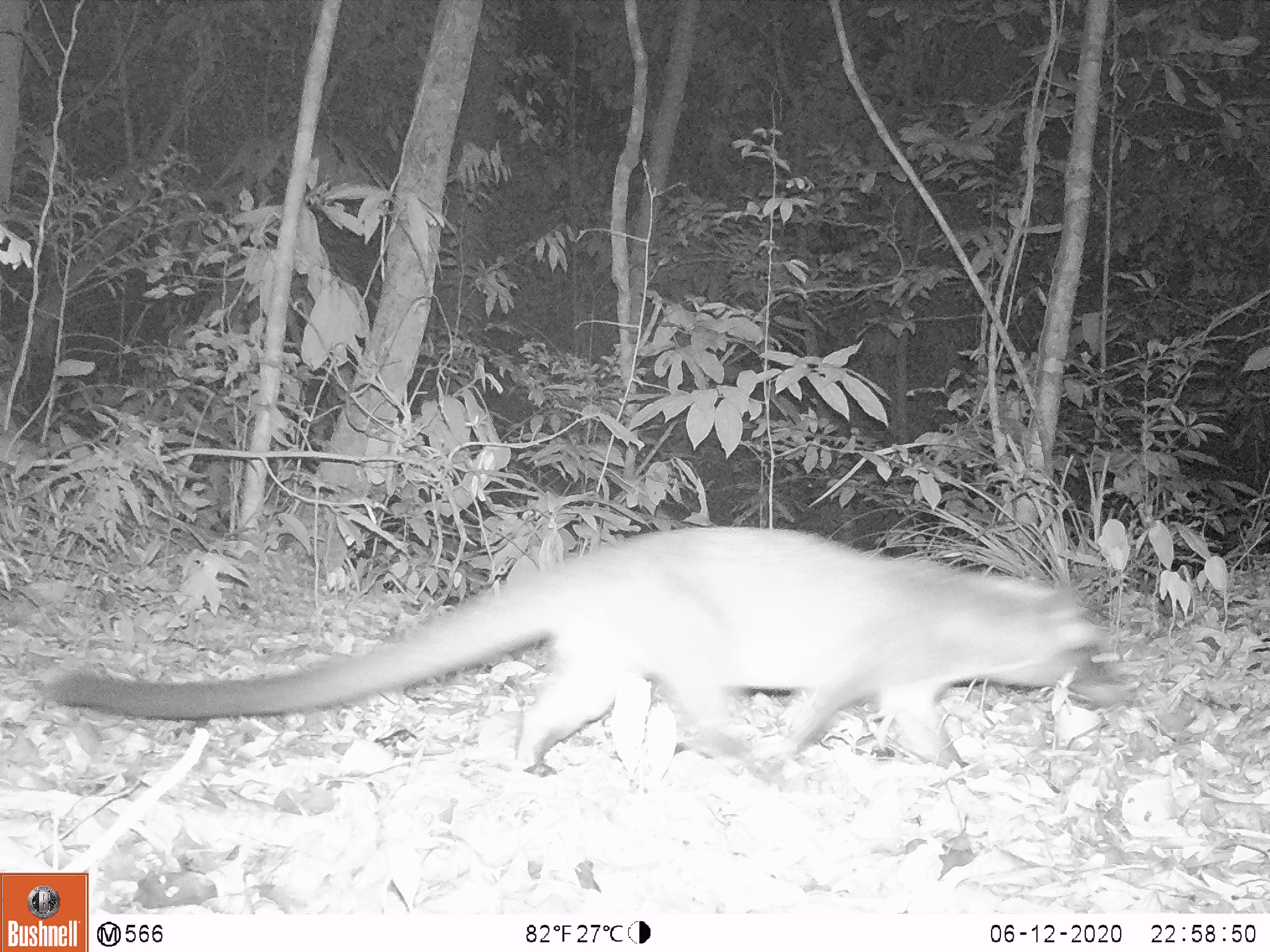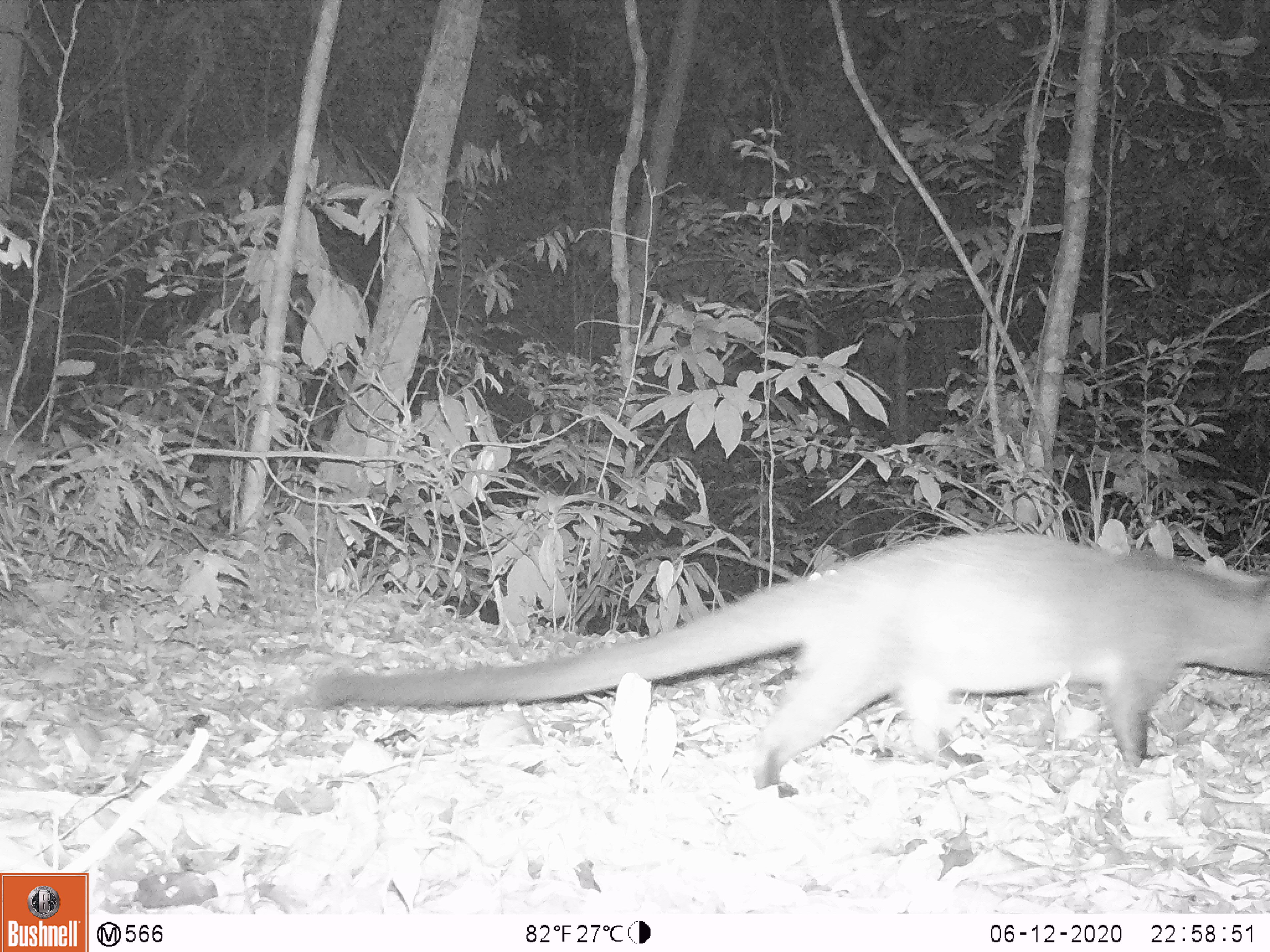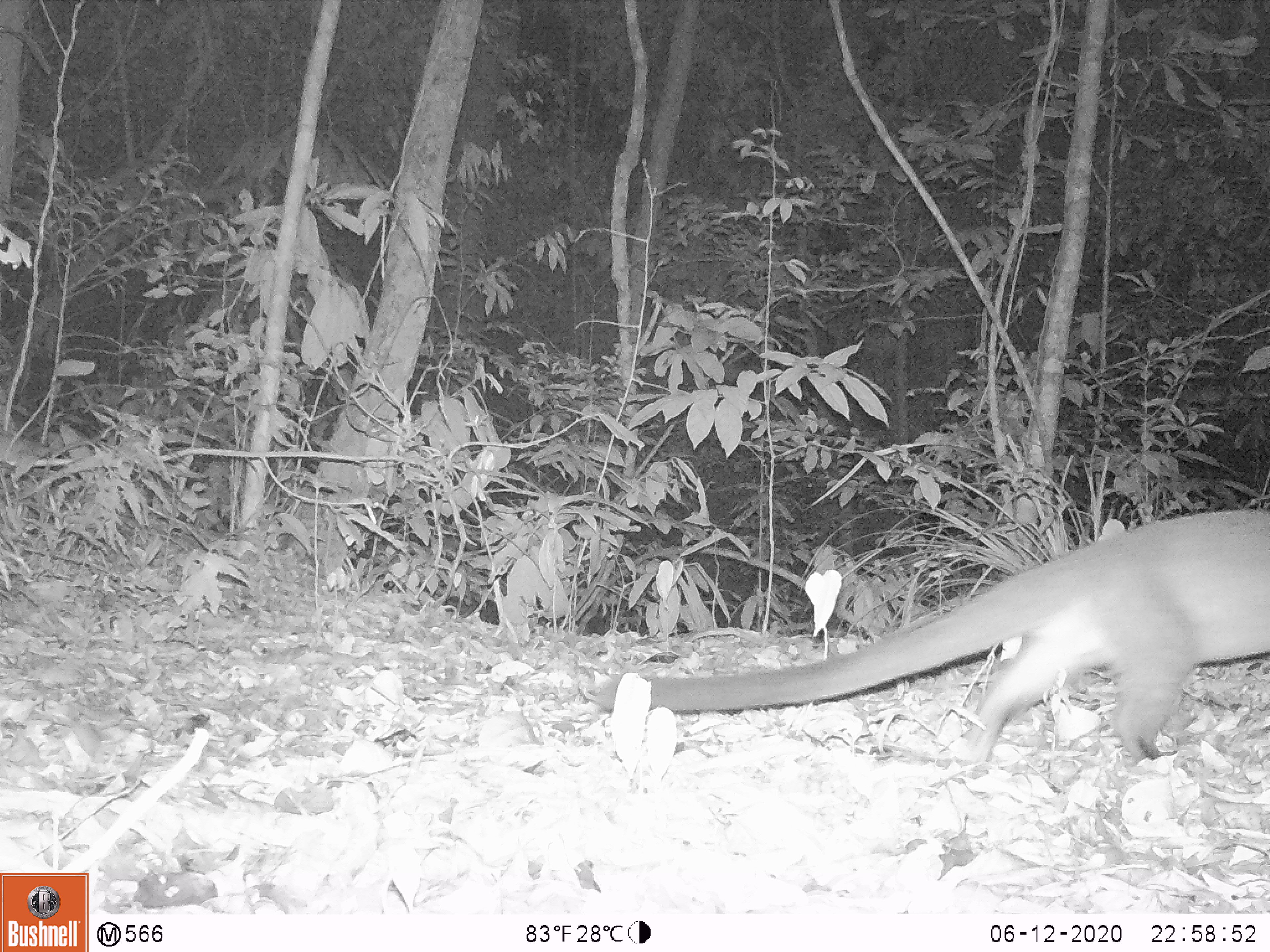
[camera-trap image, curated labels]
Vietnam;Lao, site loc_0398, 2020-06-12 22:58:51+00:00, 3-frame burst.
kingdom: Animalia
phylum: Chordata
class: Mammalia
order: Carnivora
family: Viverridae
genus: Paguma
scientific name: Paguma larvata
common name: masked palm civet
Masked palm civet (Paguma larvata). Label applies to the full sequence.